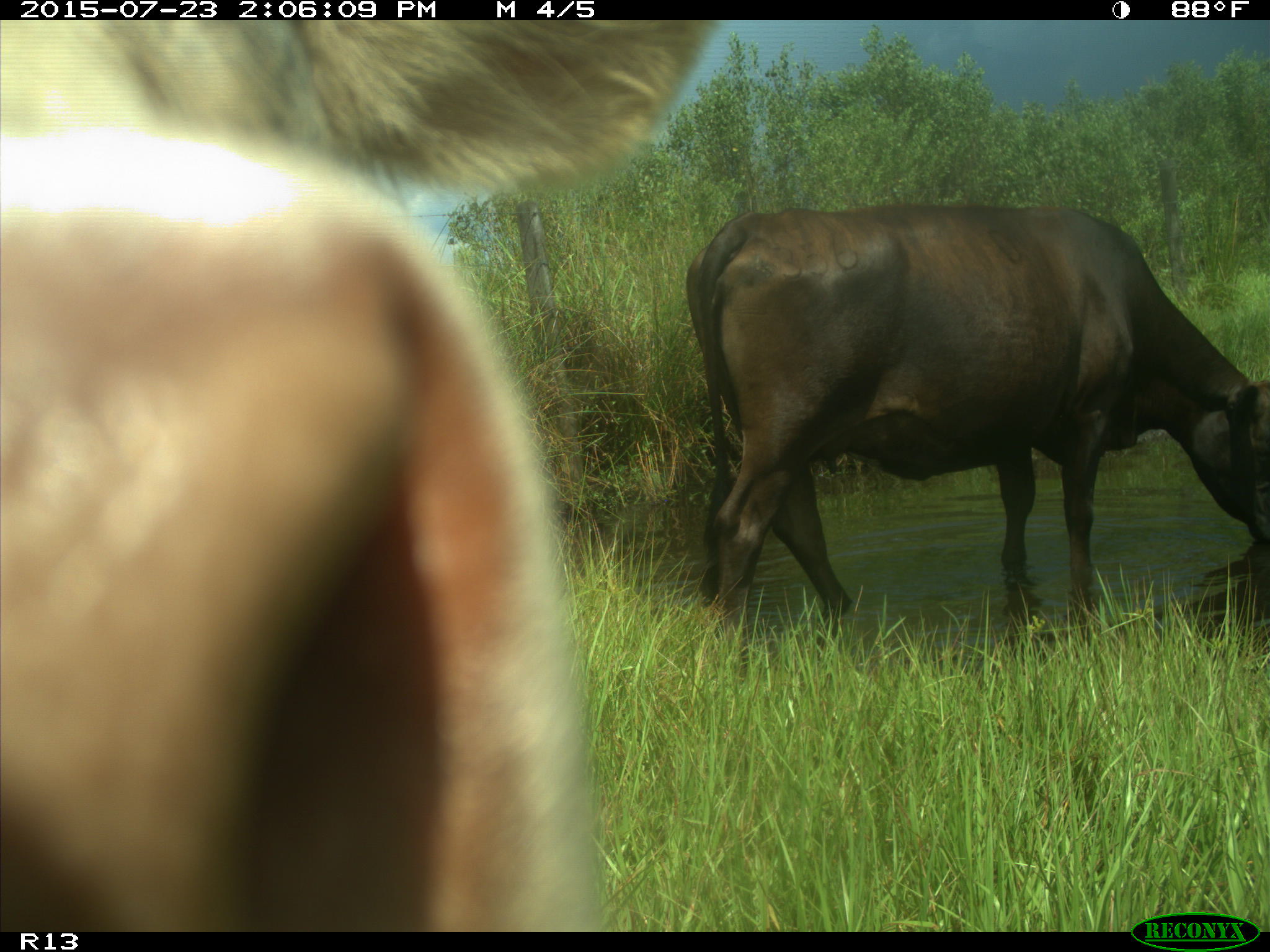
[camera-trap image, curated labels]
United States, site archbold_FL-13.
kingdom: Animalia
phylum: Chordata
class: Mammalia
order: Artiodactyla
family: Bovidae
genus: Bos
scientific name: Bos taurus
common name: domestic cow